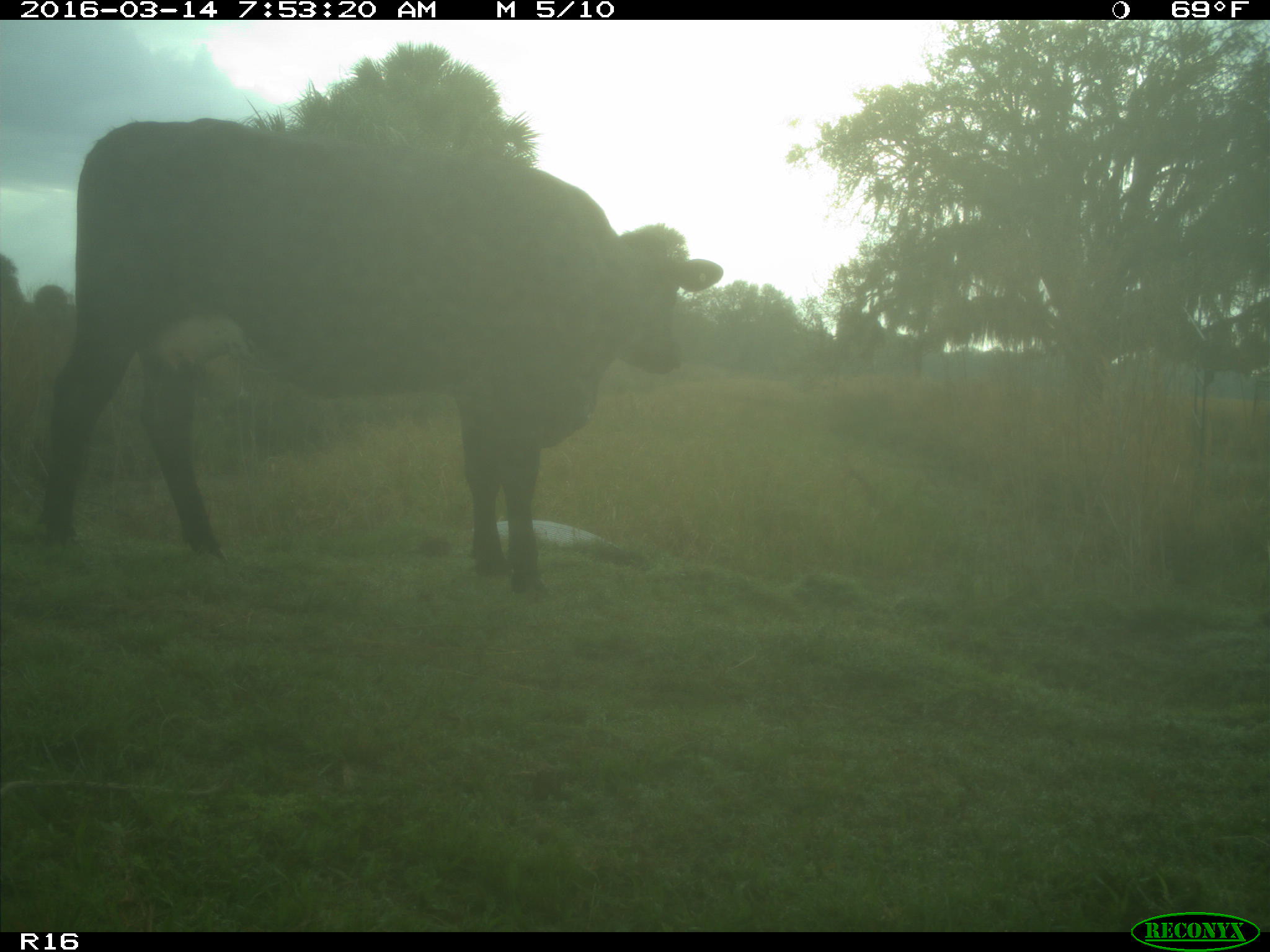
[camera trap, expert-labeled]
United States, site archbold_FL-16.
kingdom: Animalia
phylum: Chordata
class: Mammalia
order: Artiodactyla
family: Bovidae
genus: Bos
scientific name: Bos taurus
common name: domestic cow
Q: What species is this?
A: Bos taurus (domestic cow).